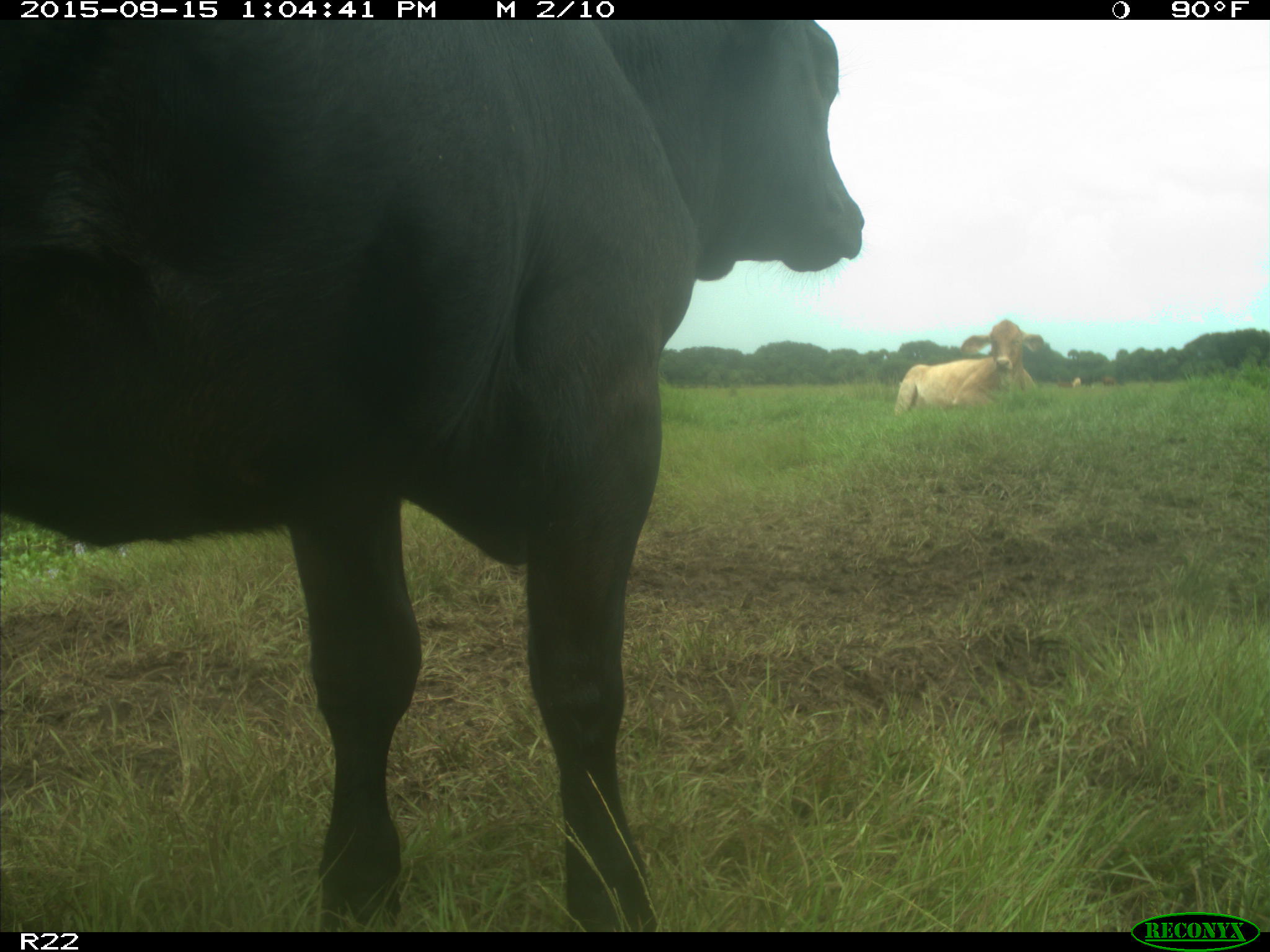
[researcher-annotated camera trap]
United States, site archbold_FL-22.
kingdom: Animalia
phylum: Chordata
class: Mammalia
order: Artiodactyla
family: Bovidae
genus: Bos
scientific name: Bos taurus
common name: domestic cow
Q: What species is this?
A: Bos taurus (domestic cow).